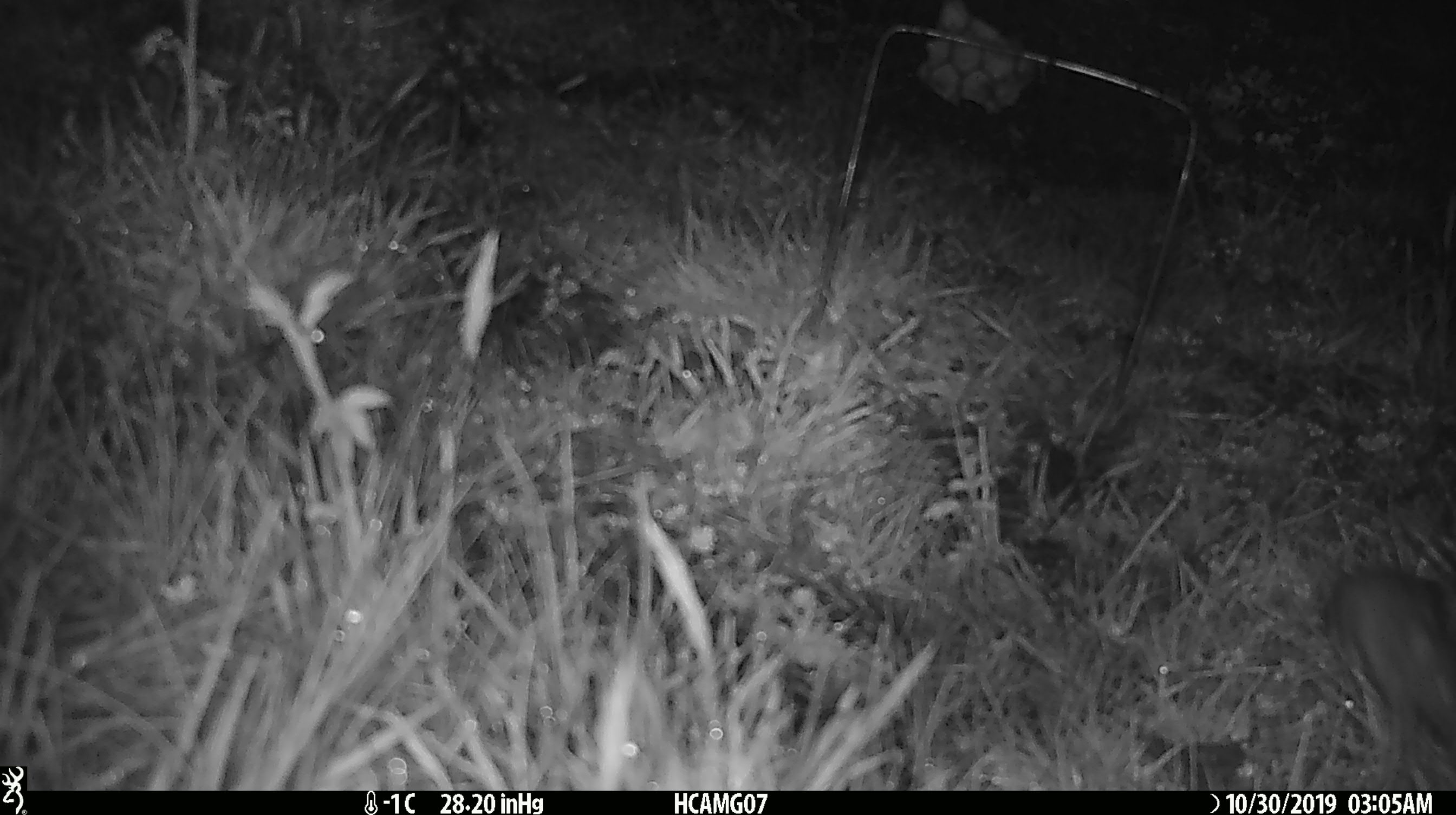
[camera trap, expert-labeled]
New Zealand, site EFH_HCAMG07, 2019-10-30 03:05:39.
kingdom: Animalia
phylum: Chordata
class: Mammalia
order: Rodentia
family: Muridae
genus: Mus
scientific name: Mus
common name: mouse